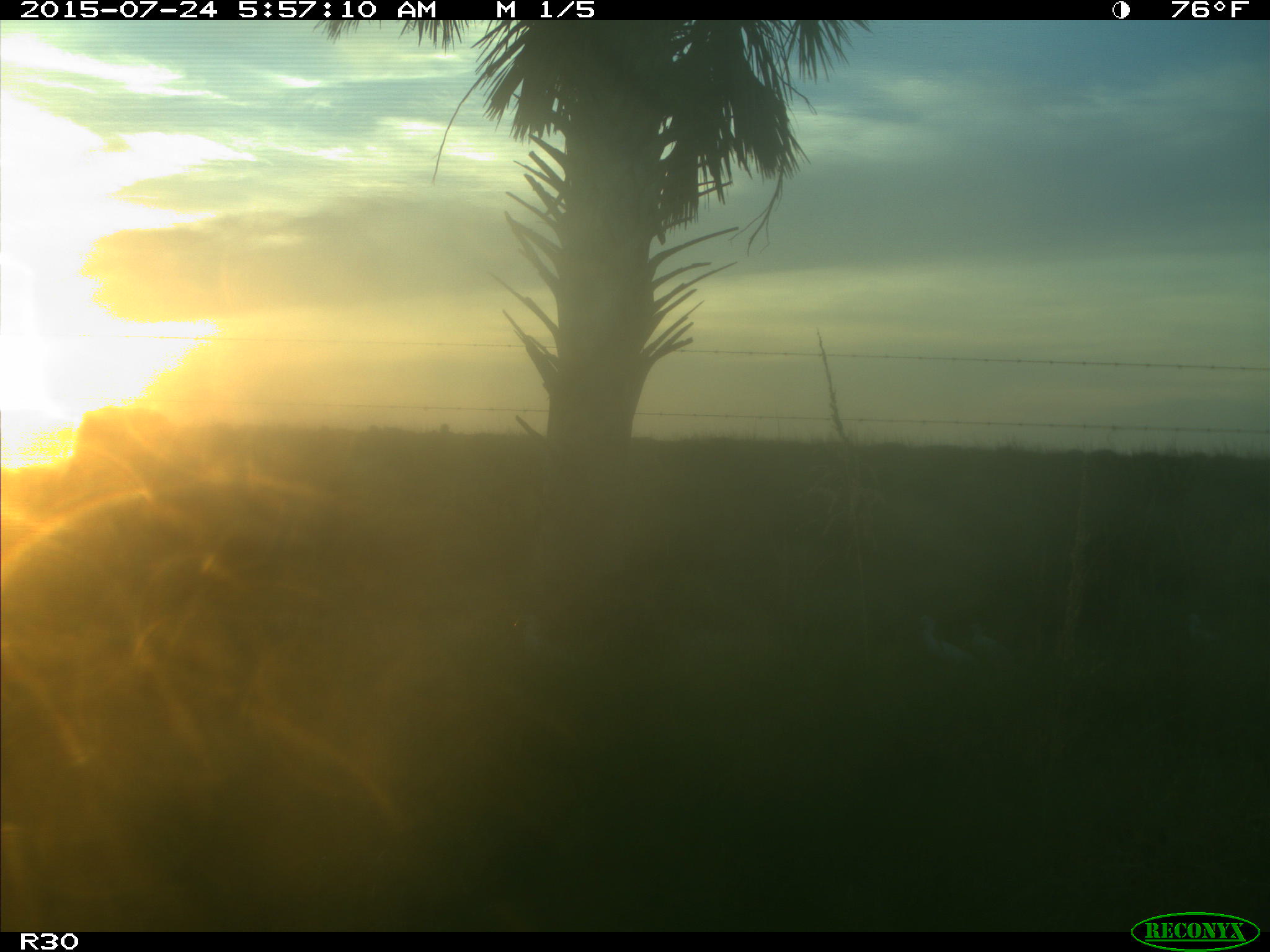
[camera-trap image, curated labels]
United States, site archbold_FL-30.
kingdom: Animalia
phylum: Chordata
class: Mammalia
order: Artiodactyla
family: Bovidae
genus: Bos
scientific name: Bos taurus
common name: domestic cow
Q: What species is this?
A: Bos taurus (domestic cow).